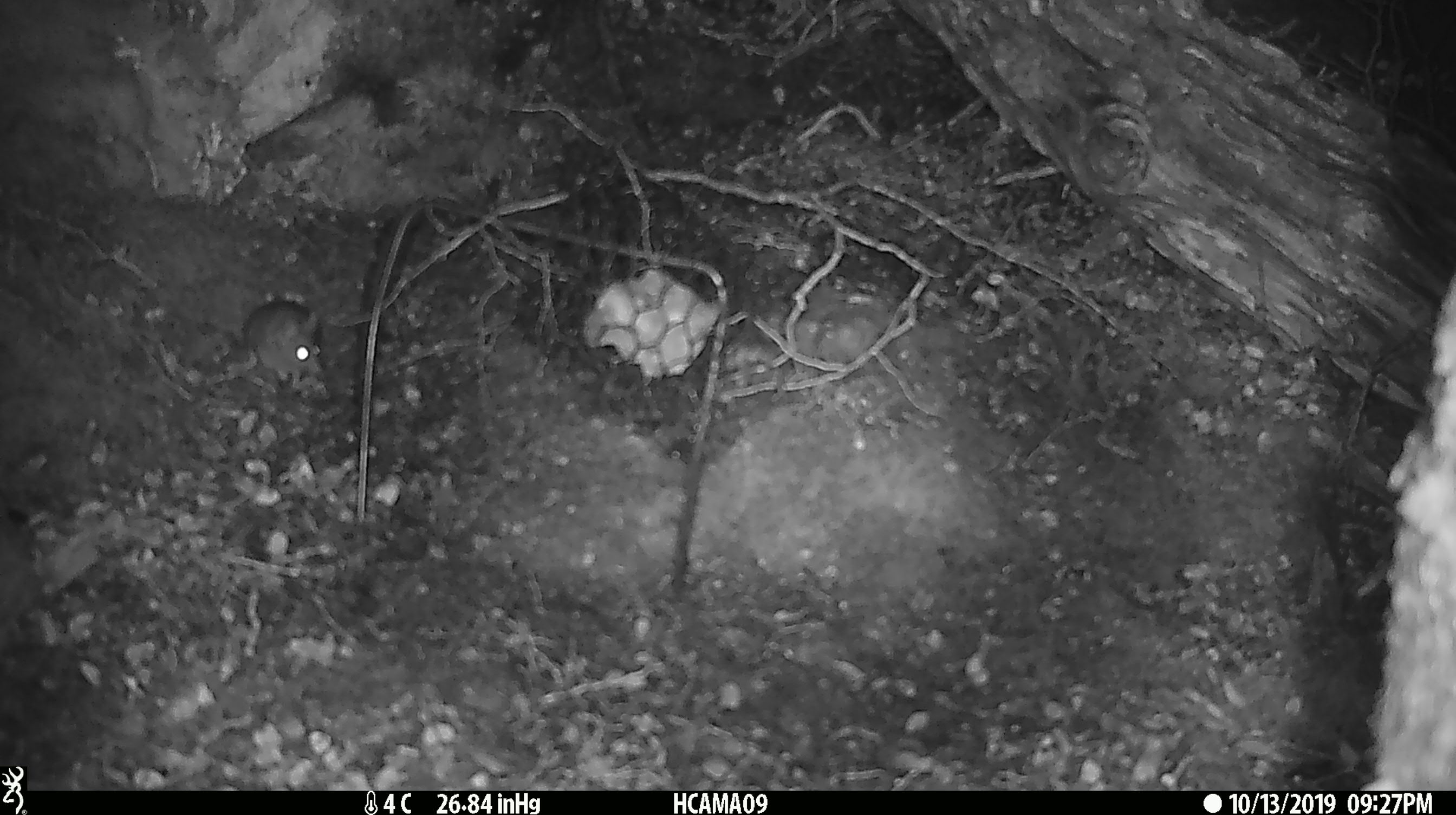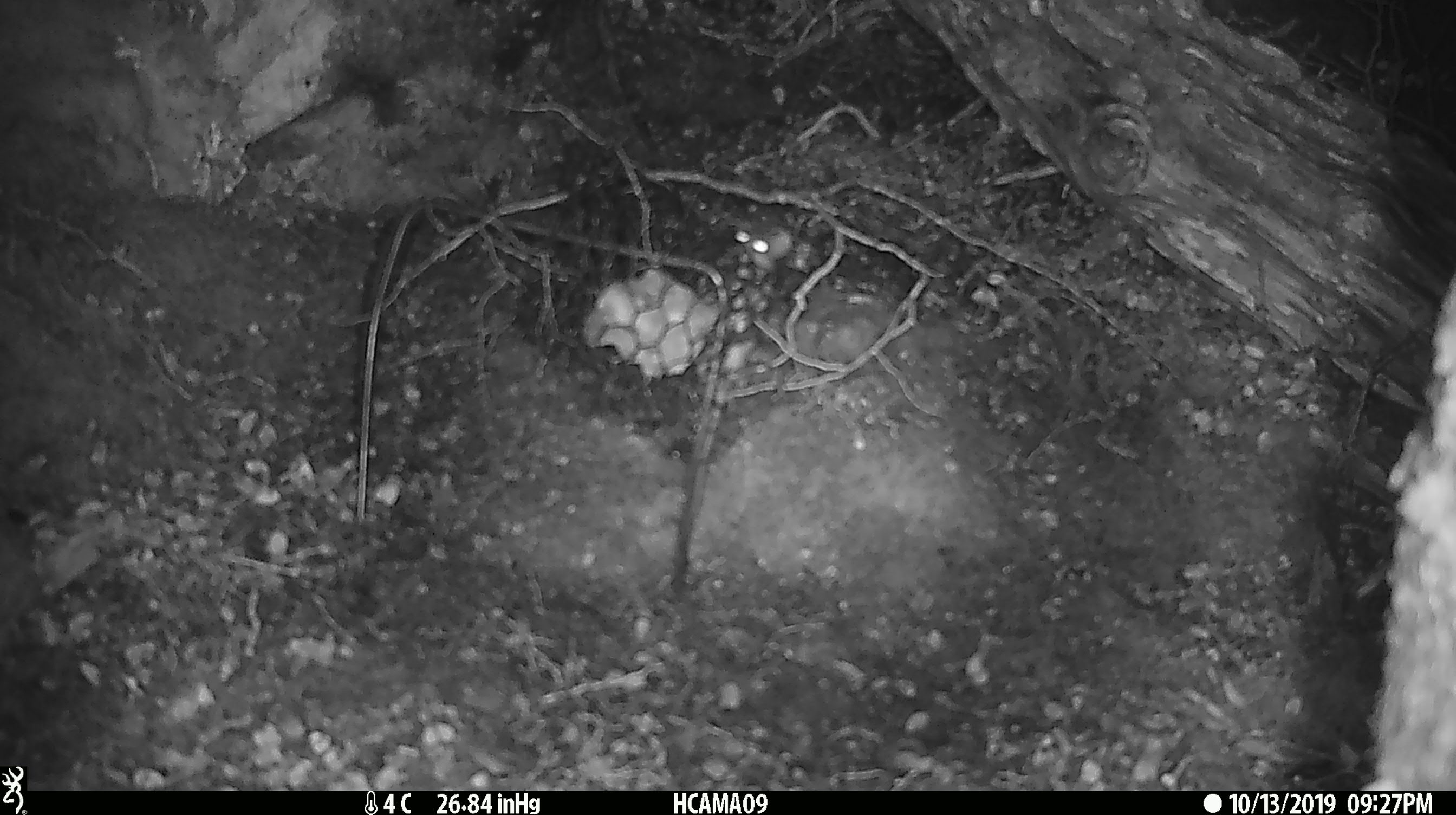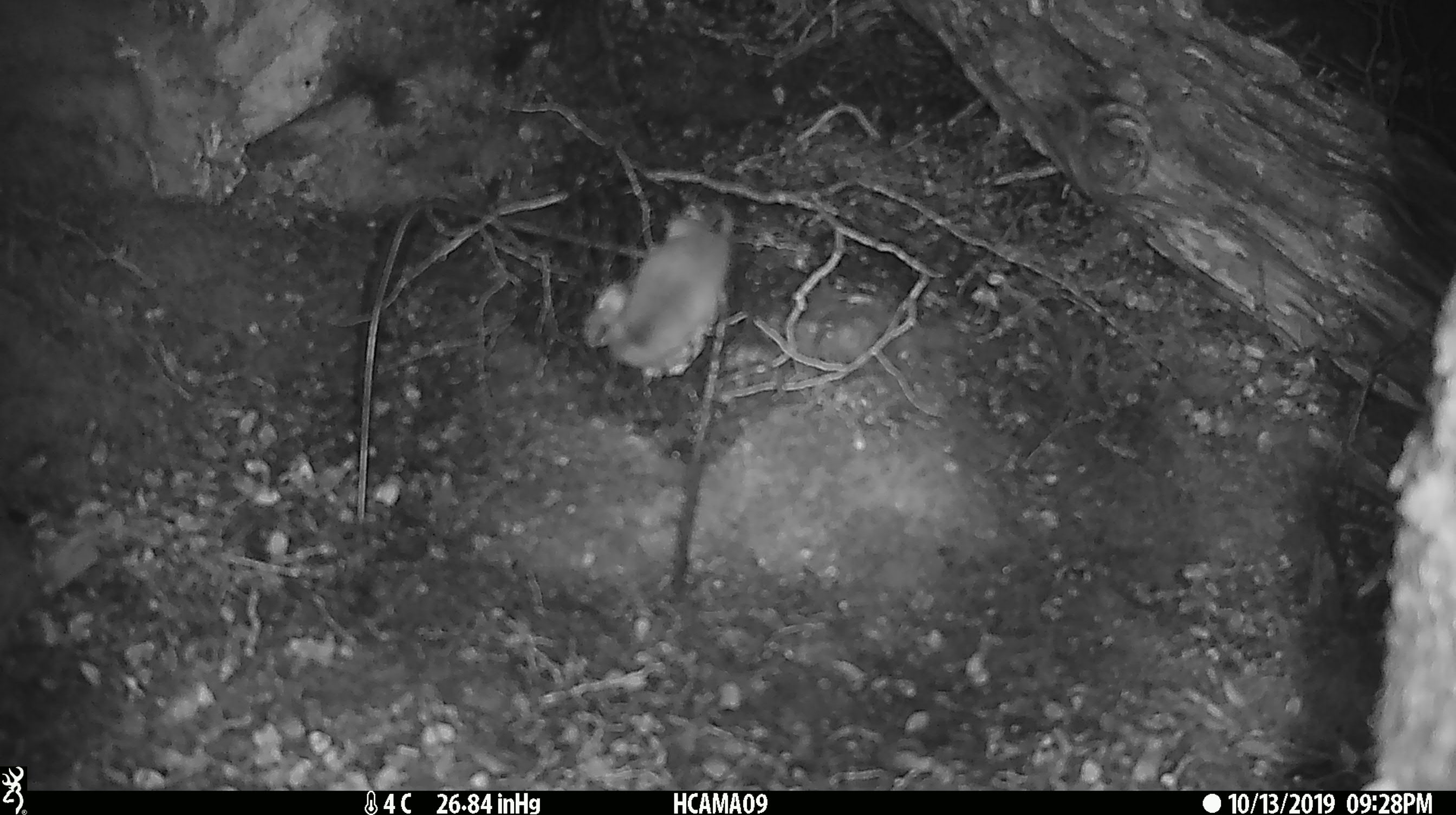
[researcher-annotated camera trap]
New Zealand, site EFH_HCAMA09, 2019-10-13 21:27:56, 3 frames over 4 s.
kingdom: Animalia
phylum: Chordata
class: Mammalia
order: Rodentia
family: Muridae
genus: Mus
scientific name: Mus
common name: mouse